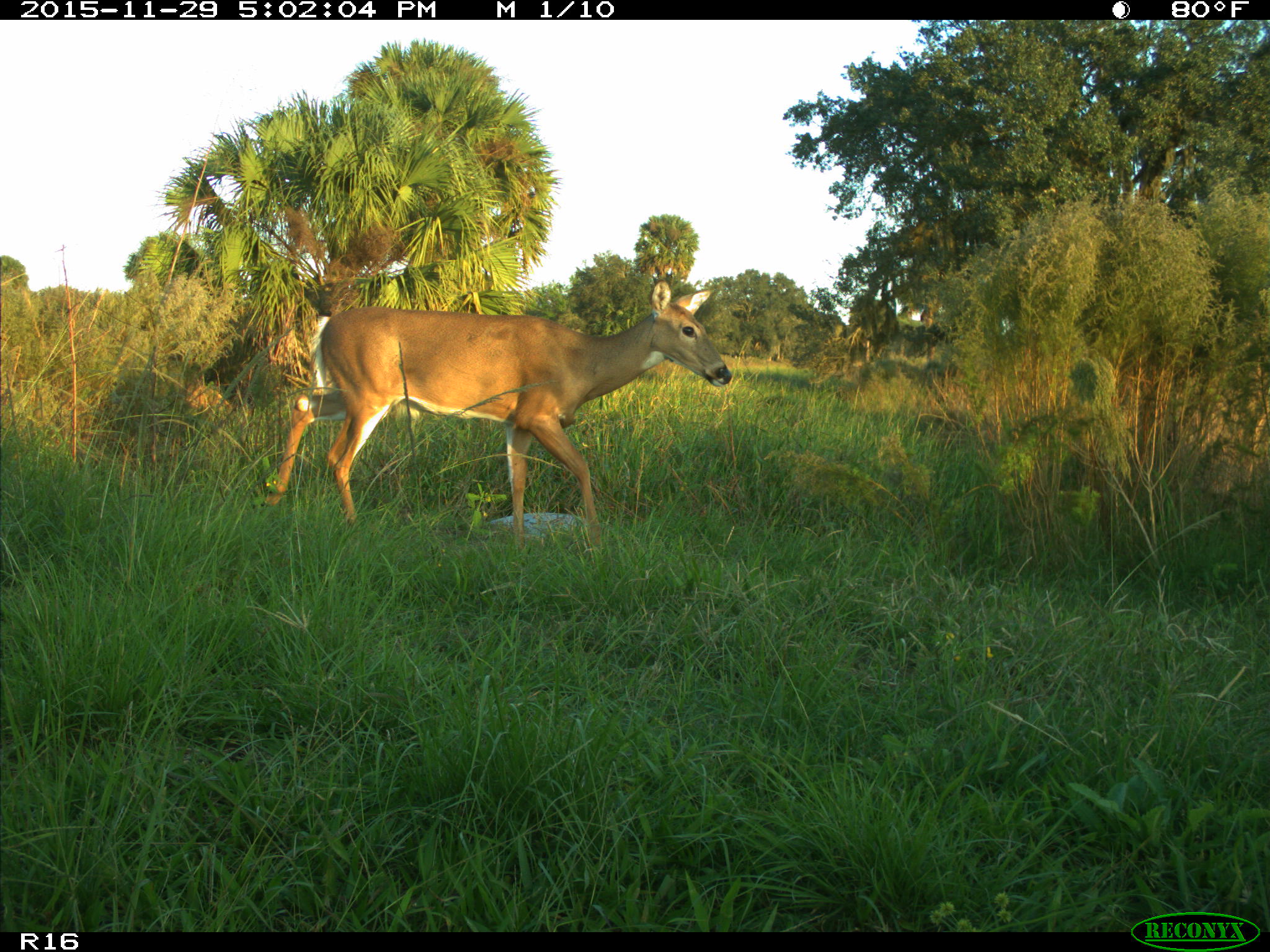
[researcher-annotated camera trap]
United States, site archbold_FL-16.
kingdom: Animalia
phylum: Chordata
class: Mammalia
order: Artiodactyla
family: Cervidae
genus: Odocoileus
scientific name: Odocoileus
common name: deer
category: unidentified deer